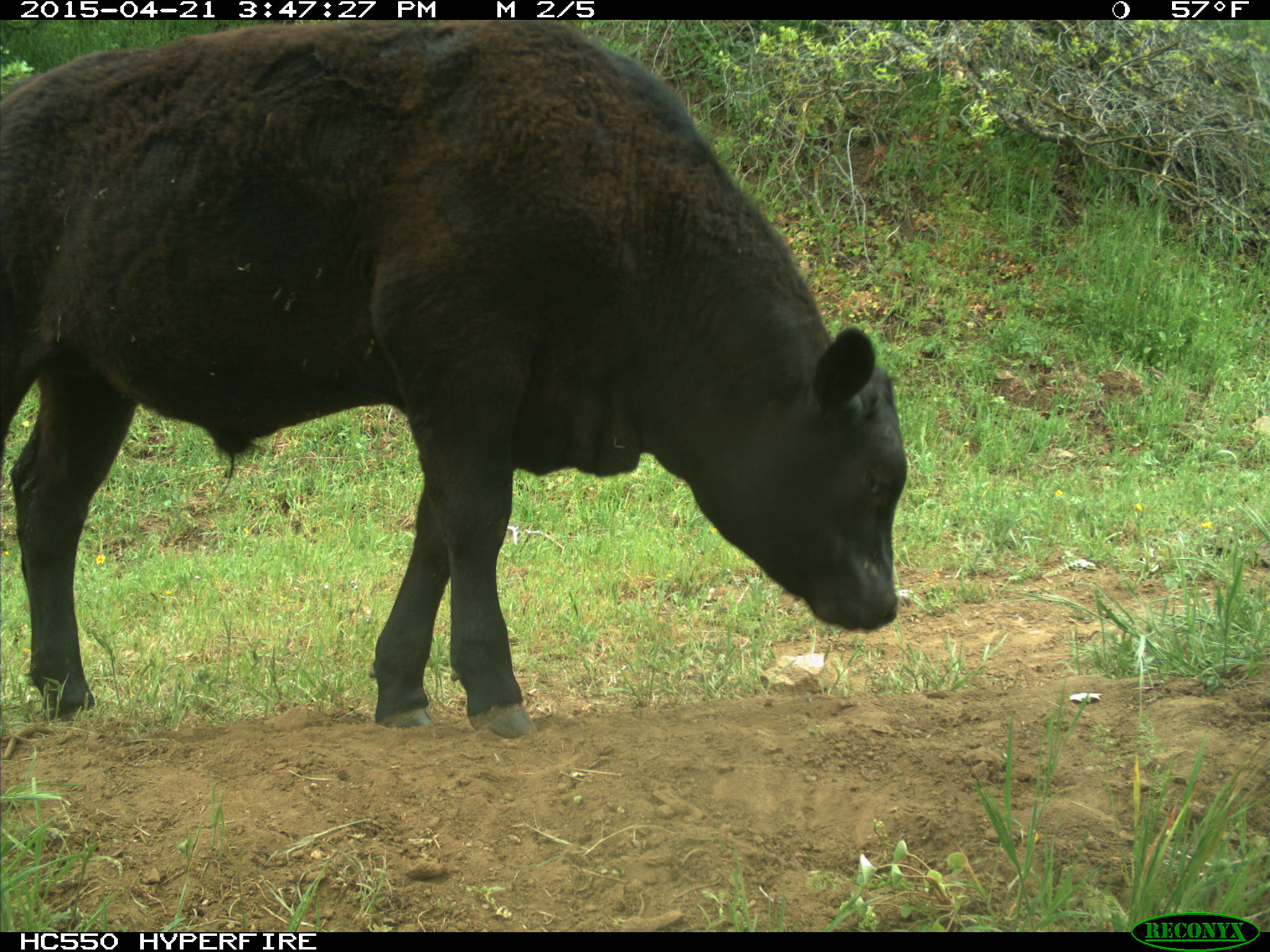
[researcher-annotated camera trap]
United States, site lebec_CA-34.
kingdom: Animalia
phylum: Chordata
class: Mammalia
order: Artiodactyla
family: Bovidae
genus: Bos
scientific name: Bos taurus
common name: domestic cow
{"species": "Bos taurus (domestic cow)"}